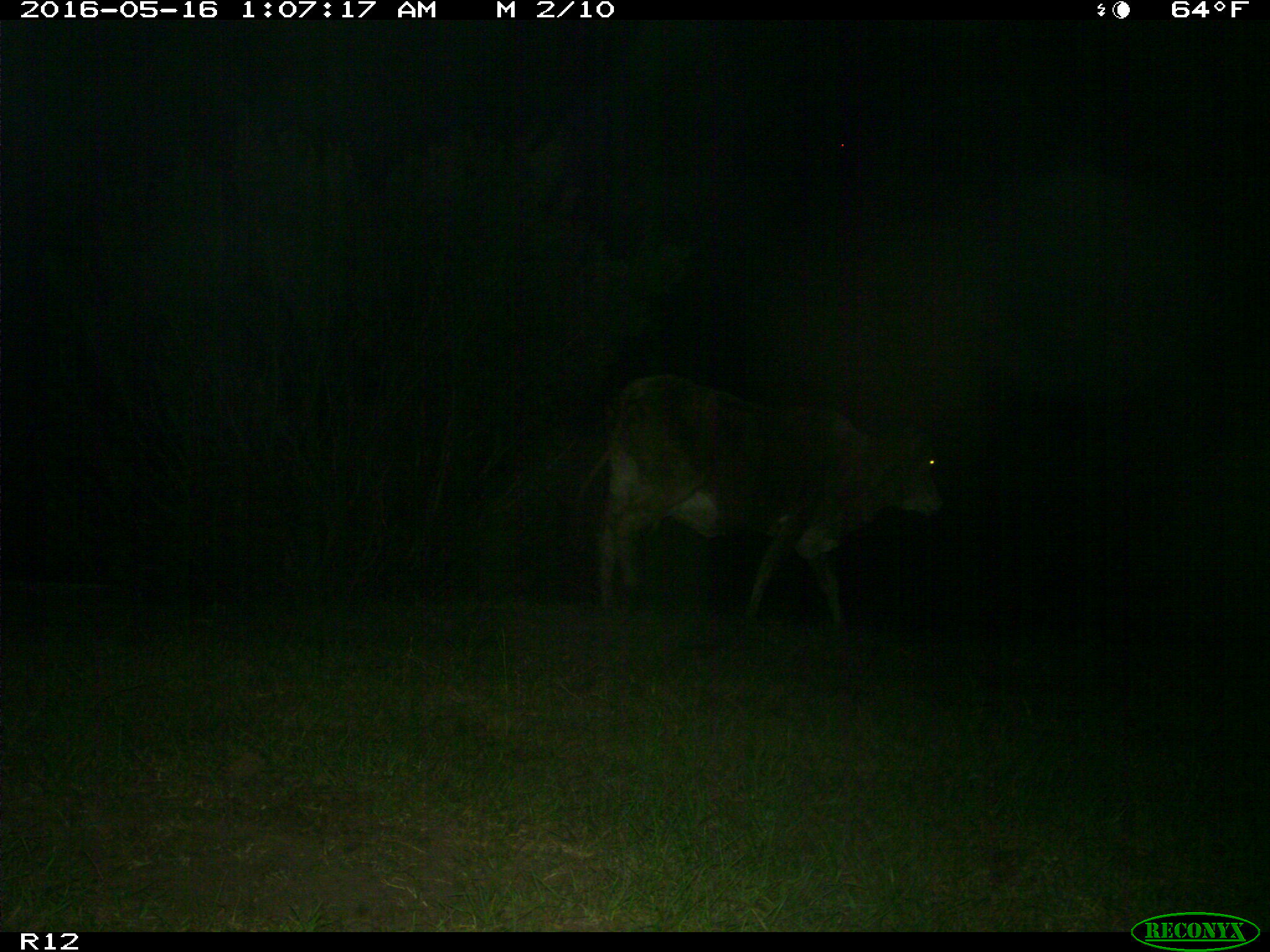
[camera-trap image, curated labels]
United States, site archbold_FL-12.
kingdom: Animalia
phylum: Chordata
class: Mammalia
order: Artiodactyla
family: Bovidae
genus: Bos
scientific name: Bos taurus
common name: domestic cow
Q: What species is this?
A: Bos taurus (domestic cow).